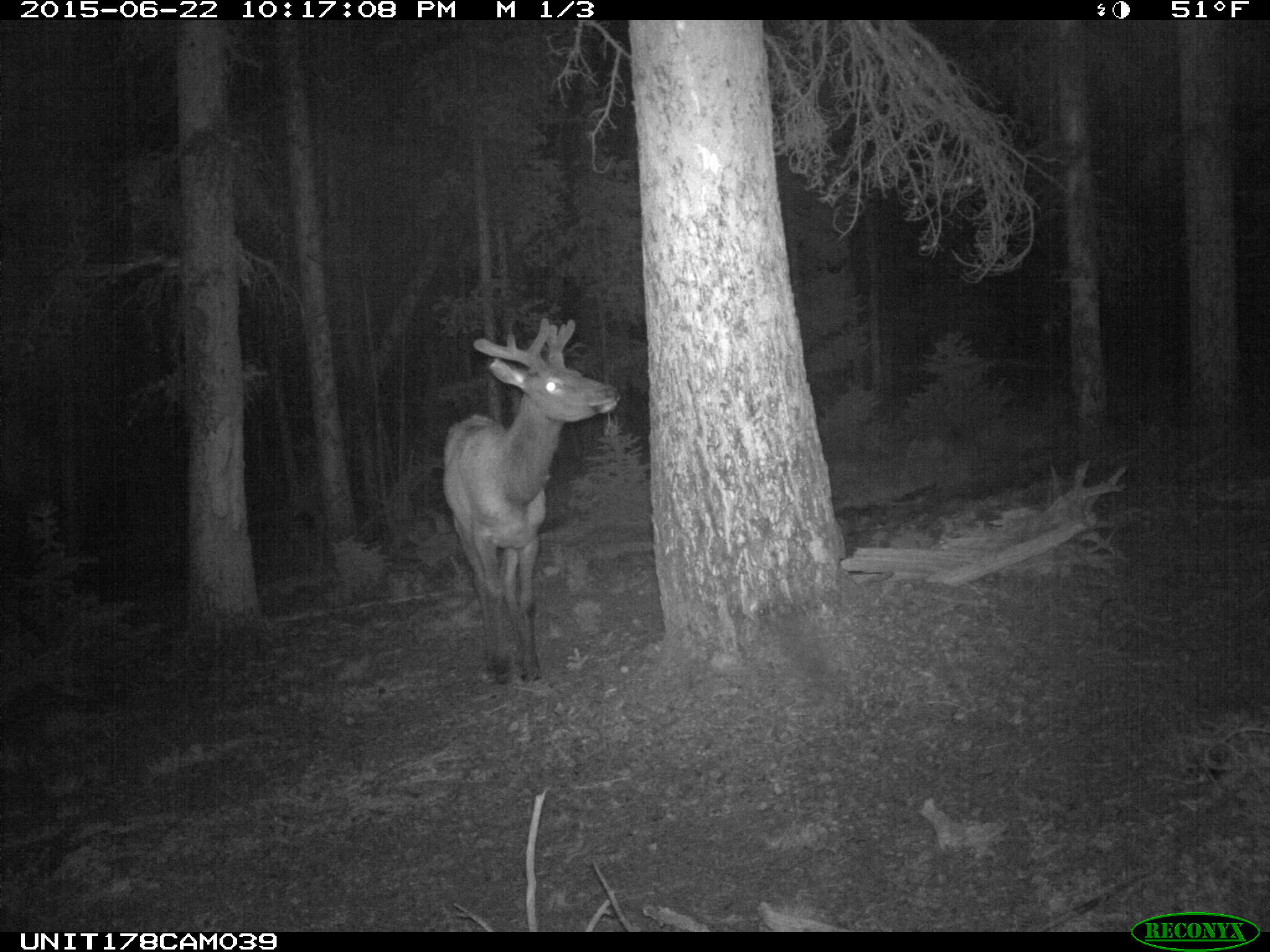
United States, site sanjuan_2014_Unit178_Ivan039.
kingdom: Animalia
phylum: Chordata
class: Mammalia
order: Artiodactyla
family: Cervidae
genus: Cervus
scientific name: Cervus elaphus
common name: red deer